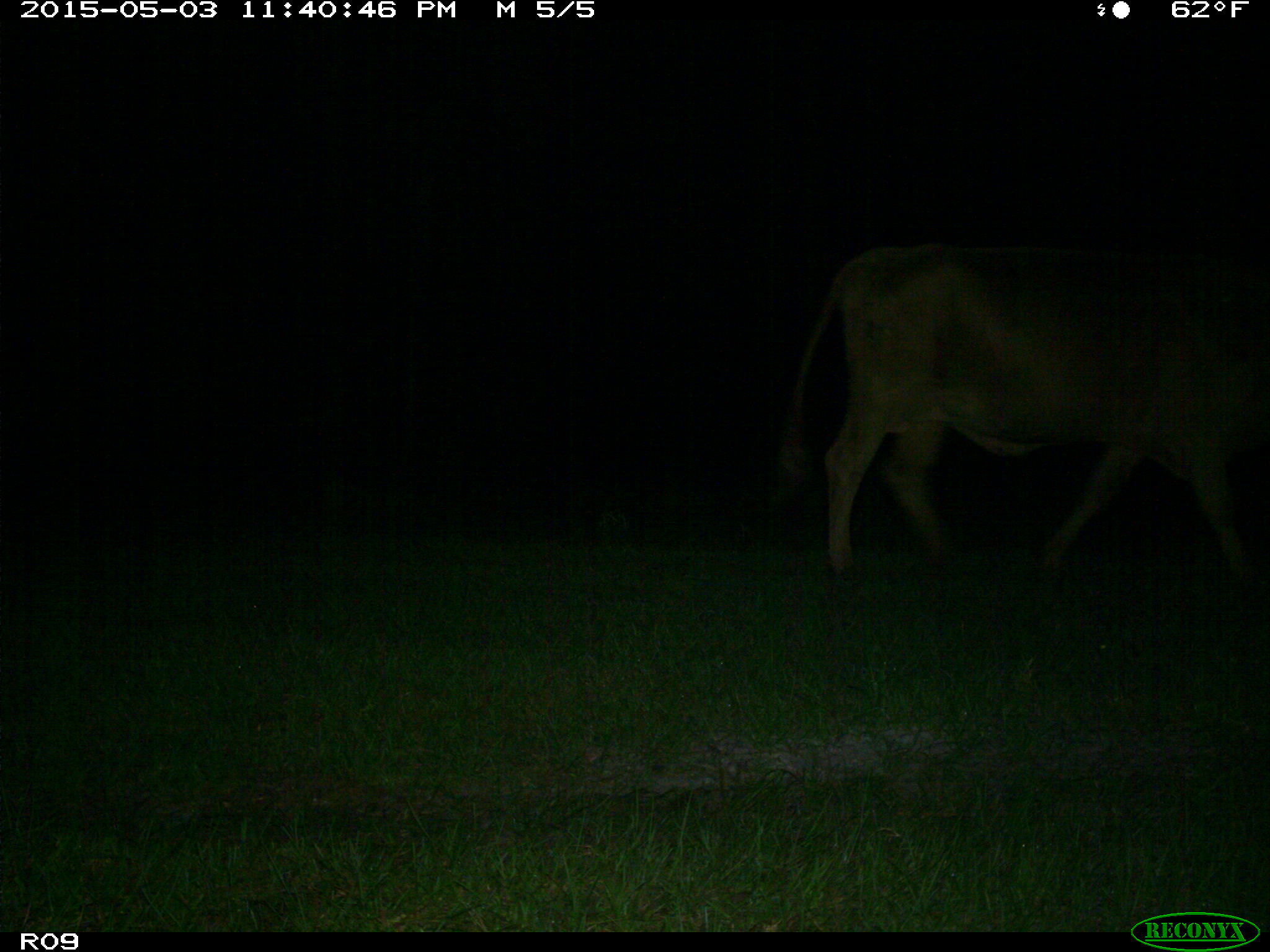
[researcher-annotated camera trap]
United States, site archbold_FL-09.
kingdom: Animalia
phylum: Chordata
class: Mammalia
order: Artiodactyla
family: Bovidae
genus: Bos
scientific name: Bos taurus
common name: domestic cow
Bos taurus (domestic cow).